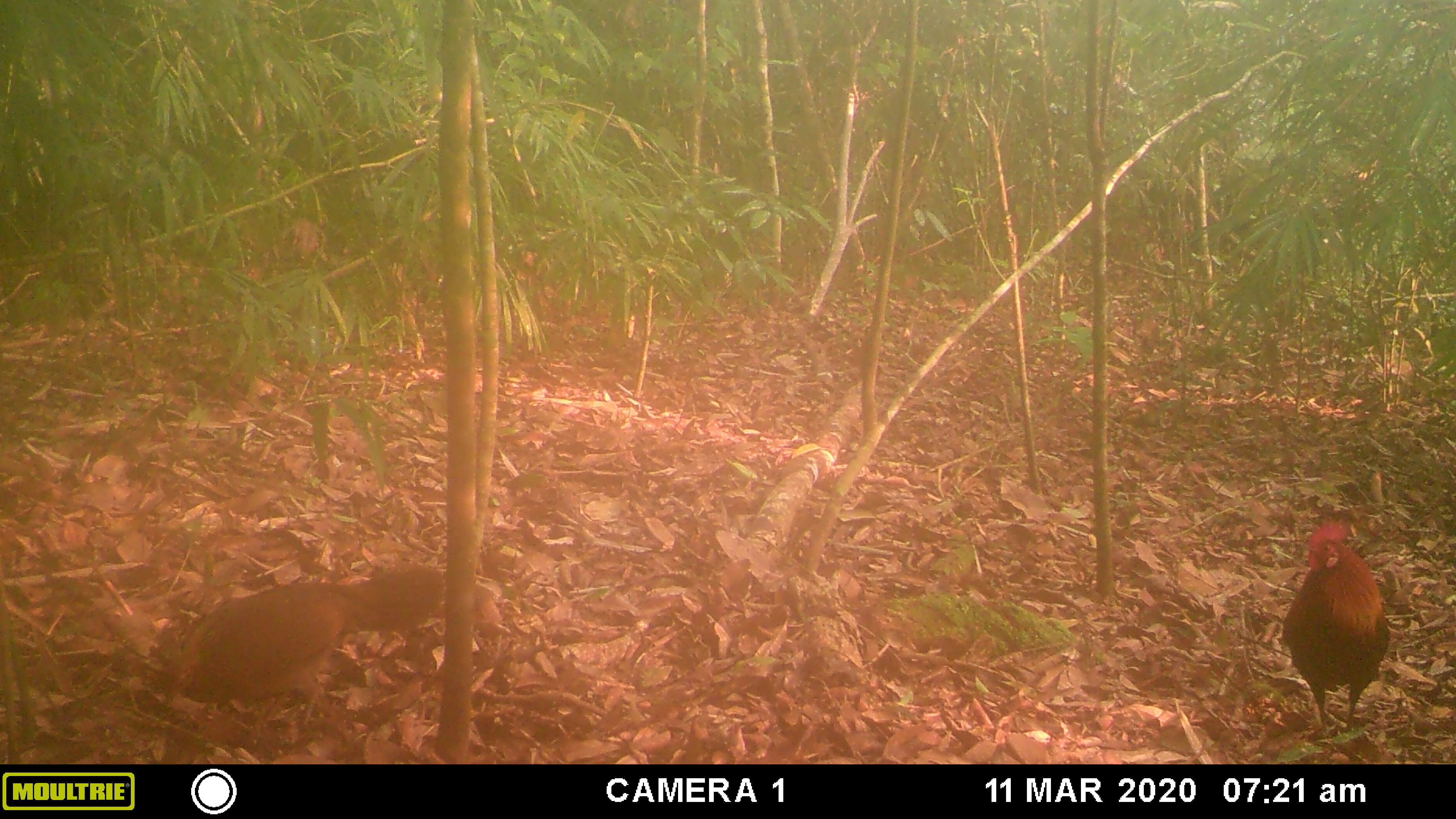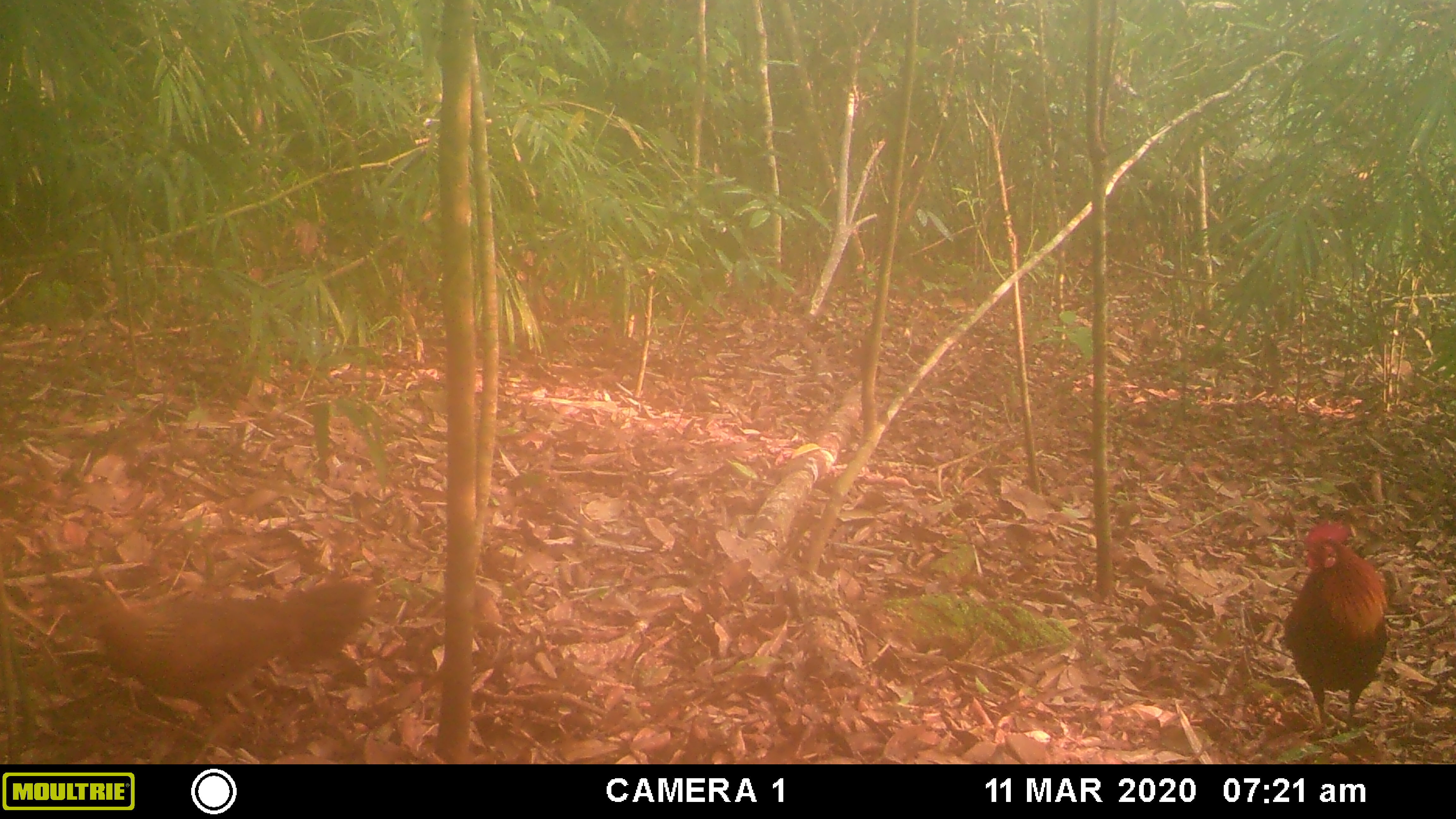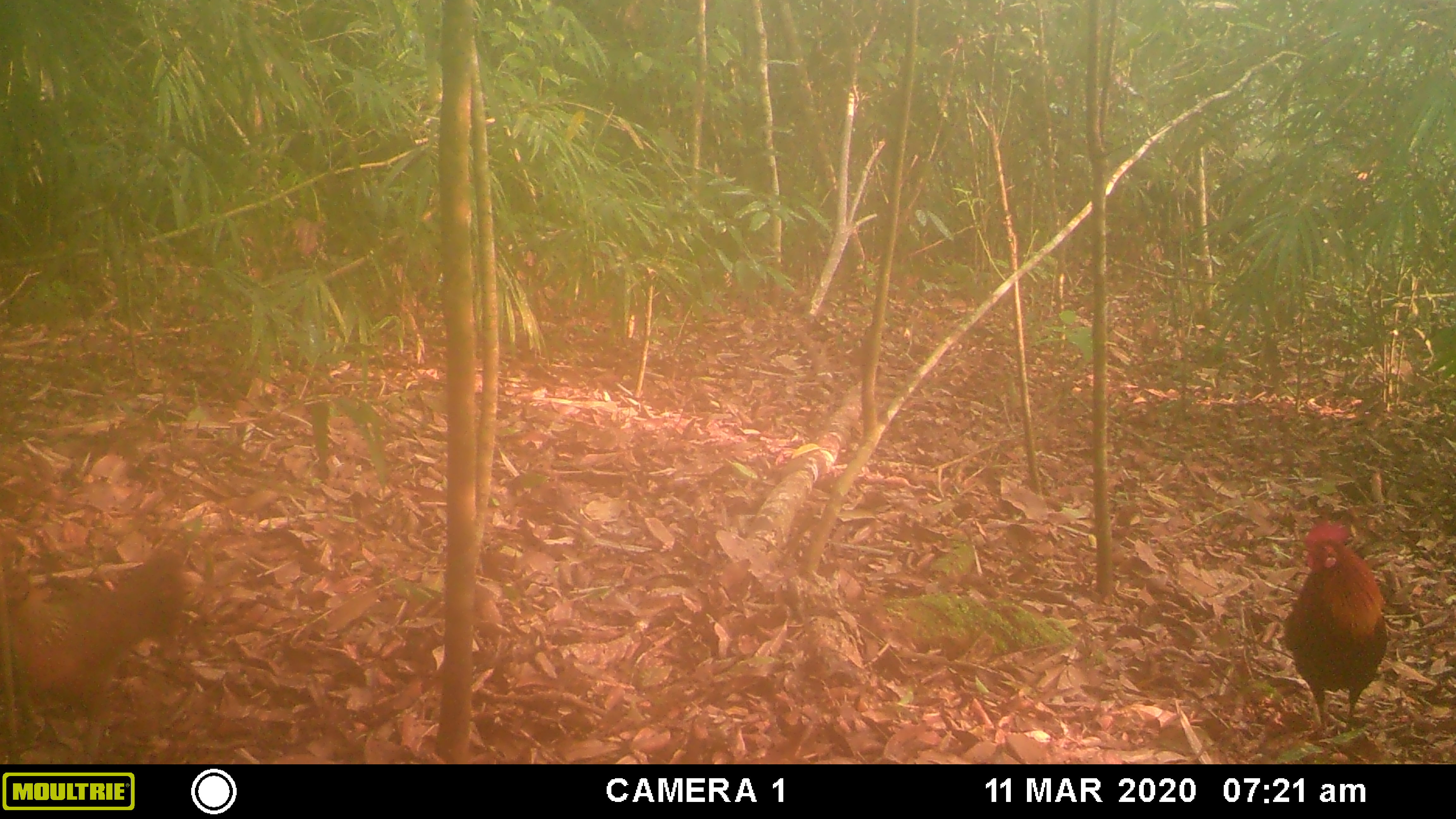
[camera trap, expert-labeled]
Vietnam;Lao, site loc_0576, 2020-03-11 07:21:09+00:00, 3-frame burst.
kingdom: Animalia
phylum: Chordata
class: Aves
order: Galliformes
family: Phasianidae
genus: Gallus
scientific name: Gallus gallus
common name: red junglefowl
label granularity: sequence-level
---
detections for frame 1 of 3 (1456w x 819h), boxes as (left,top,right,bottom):
red junglefowl: (156,564,445,730); (1281,515,1391,737)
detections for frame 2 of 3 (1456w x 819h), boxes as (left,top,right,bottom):
red junglefowl: (62,577,373,728); (1280,516,1389,733)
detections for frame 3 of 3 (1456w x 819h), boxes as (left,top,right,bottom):
red junglefowl: (3,546,189,715); (1280,516,1389,734)